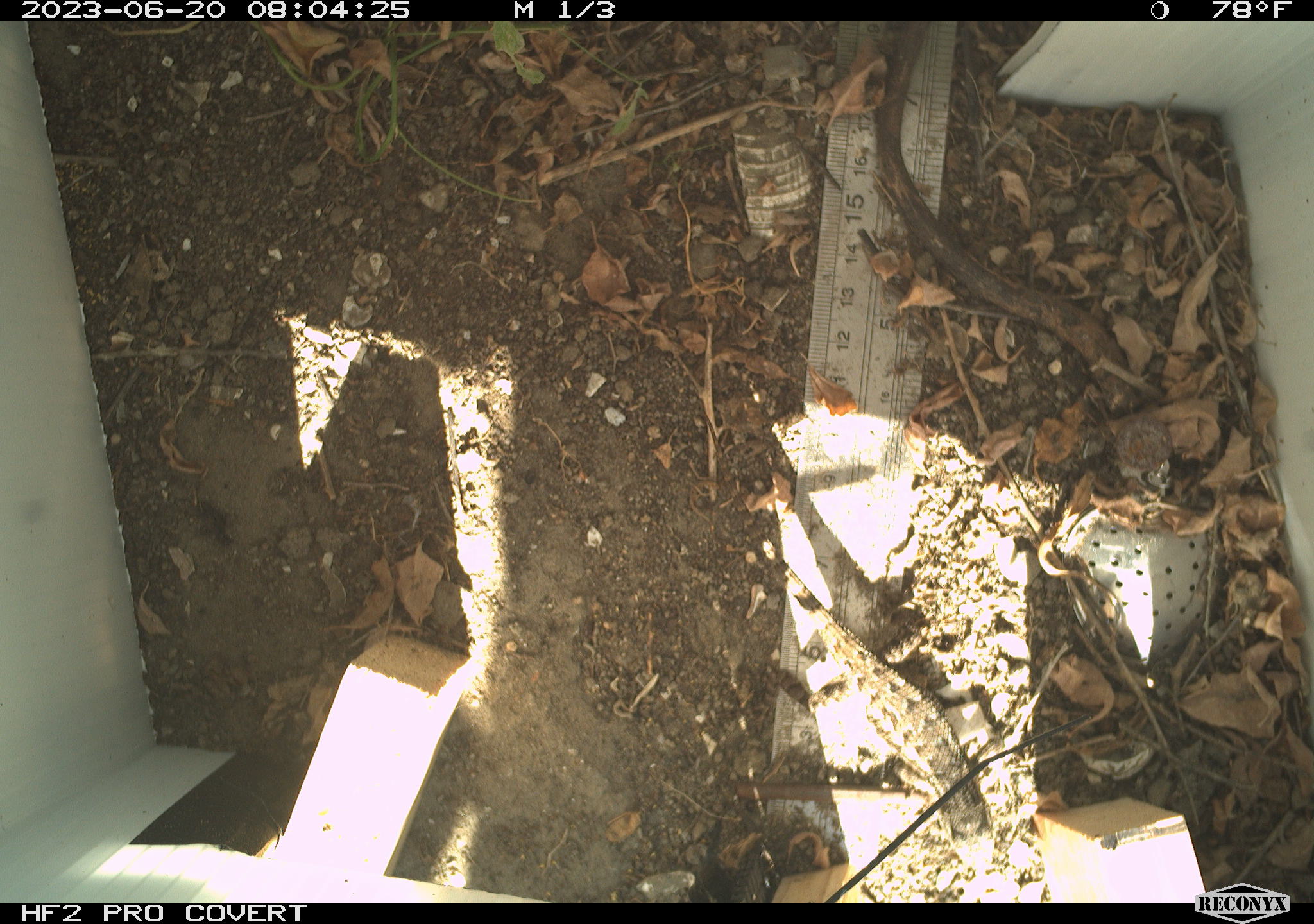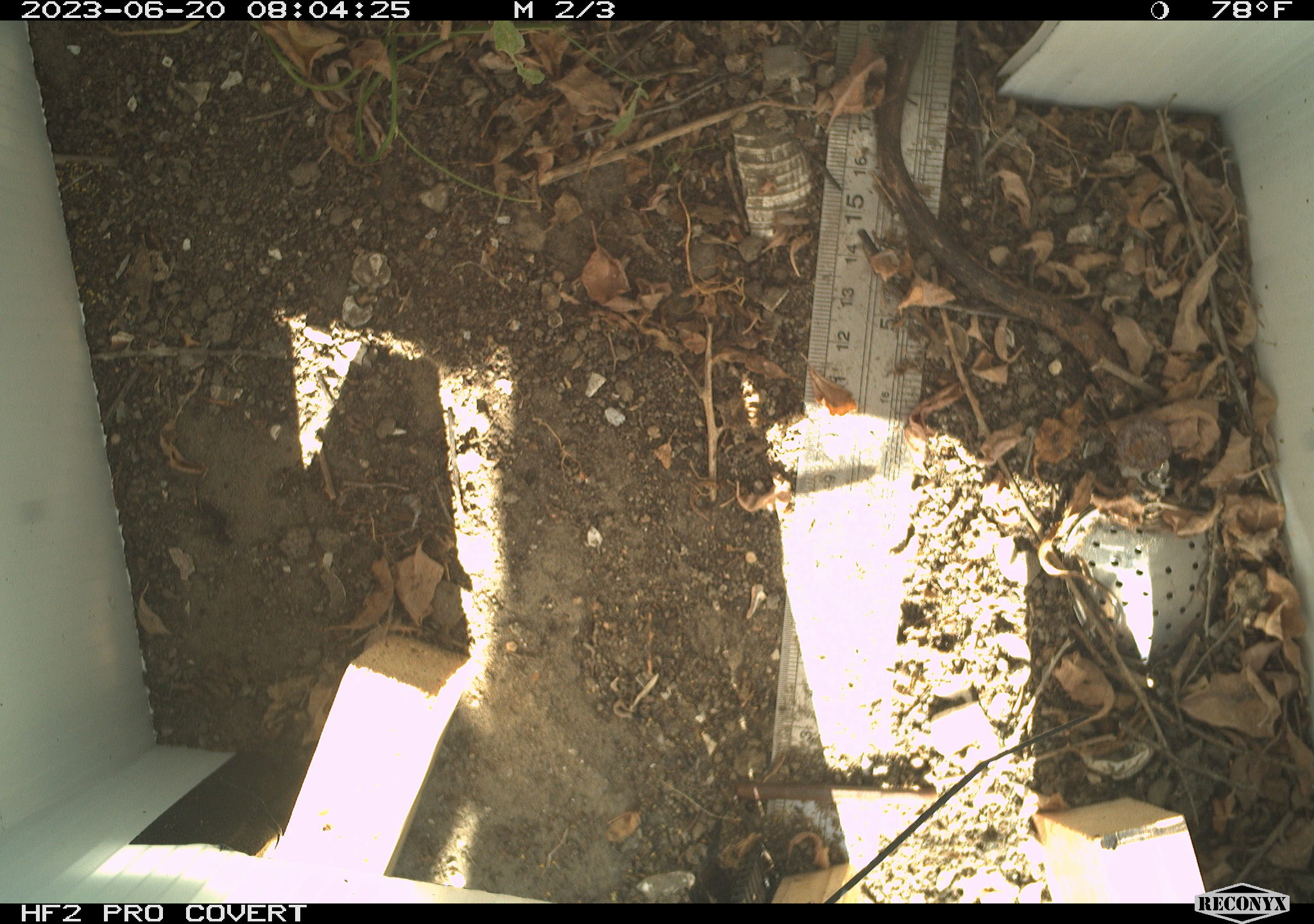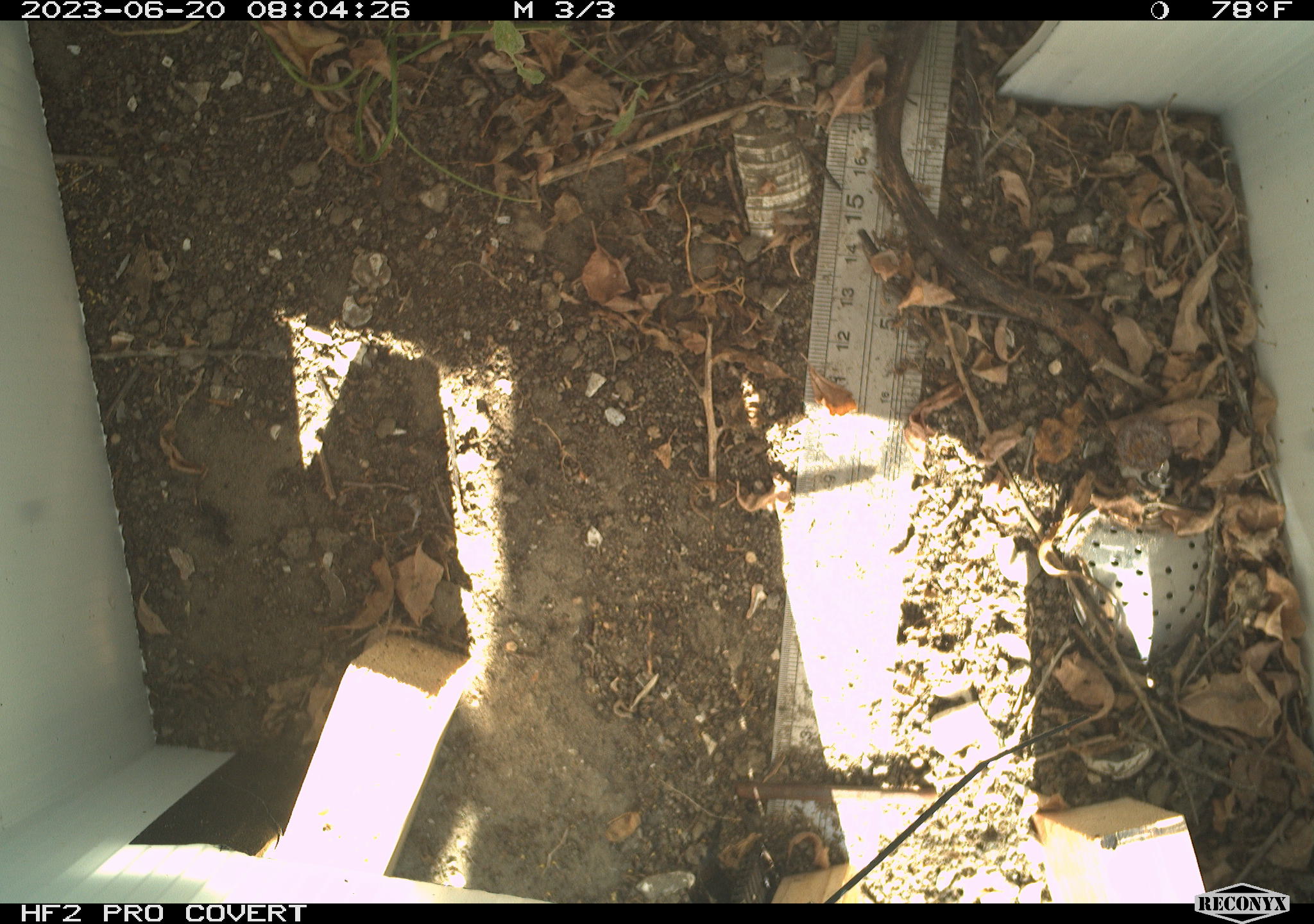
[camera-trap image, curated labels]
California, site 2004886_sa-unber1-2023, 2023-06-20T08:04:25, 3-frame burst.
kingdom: Animalia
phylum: Chordata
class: Reptilia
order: Squamata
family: Phrynosomatidae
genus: Sceloporus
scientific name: Sceloporus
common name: spiny lizards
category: sceloporus species